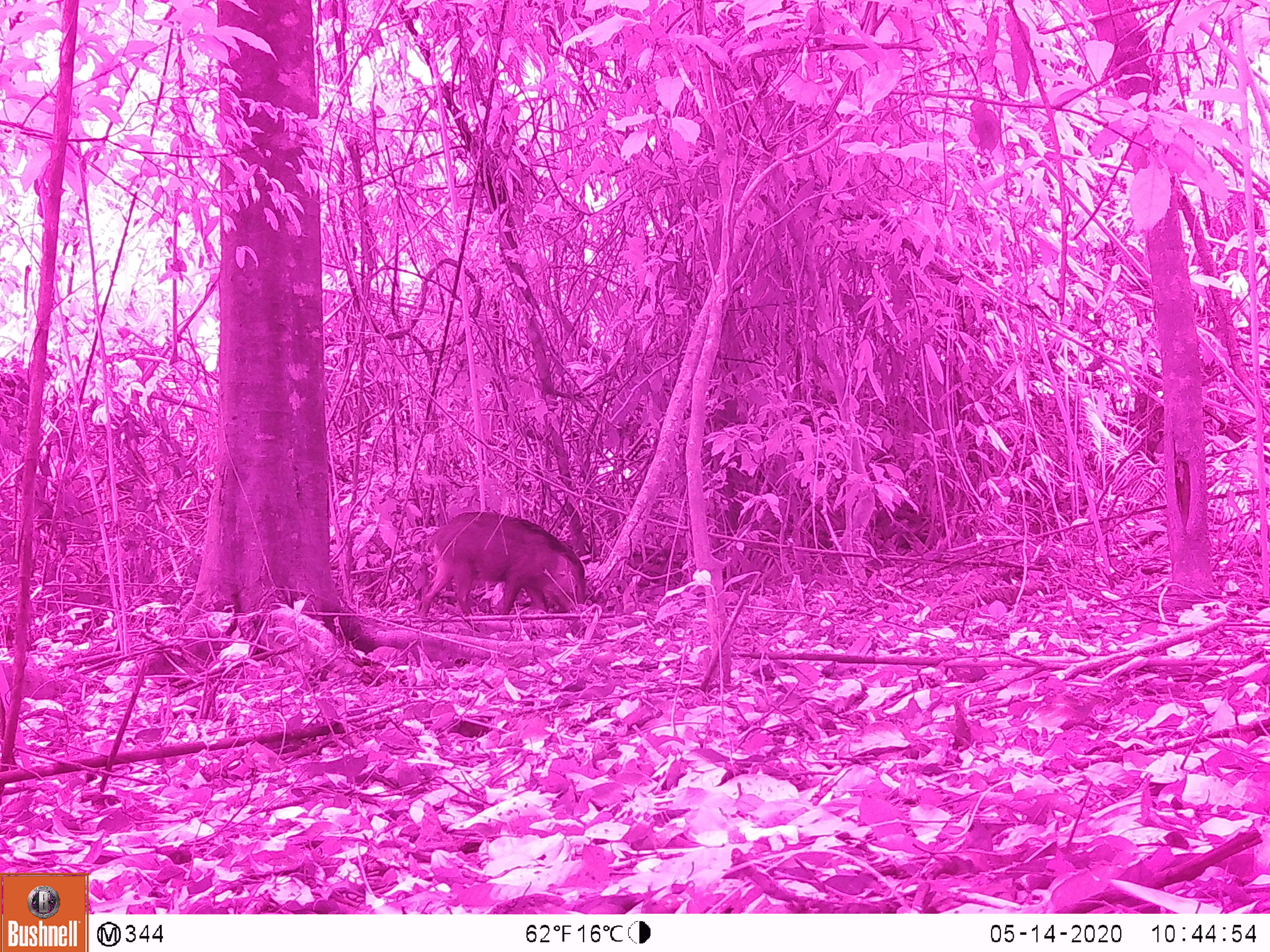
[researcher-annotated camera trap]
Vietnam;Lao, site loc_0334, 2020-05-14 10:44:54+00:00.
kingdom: Animalia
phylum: Chordata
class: Mammalia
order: Artiodactyla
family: Suidae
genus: Sus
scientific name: Sus scrofa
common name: eurasian wild pig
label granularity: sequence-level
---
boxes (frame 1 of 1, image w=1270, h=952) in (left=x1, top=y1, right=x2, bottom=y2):
eurasian wild pig: (left=416, top=509, right=586, bottom=619)